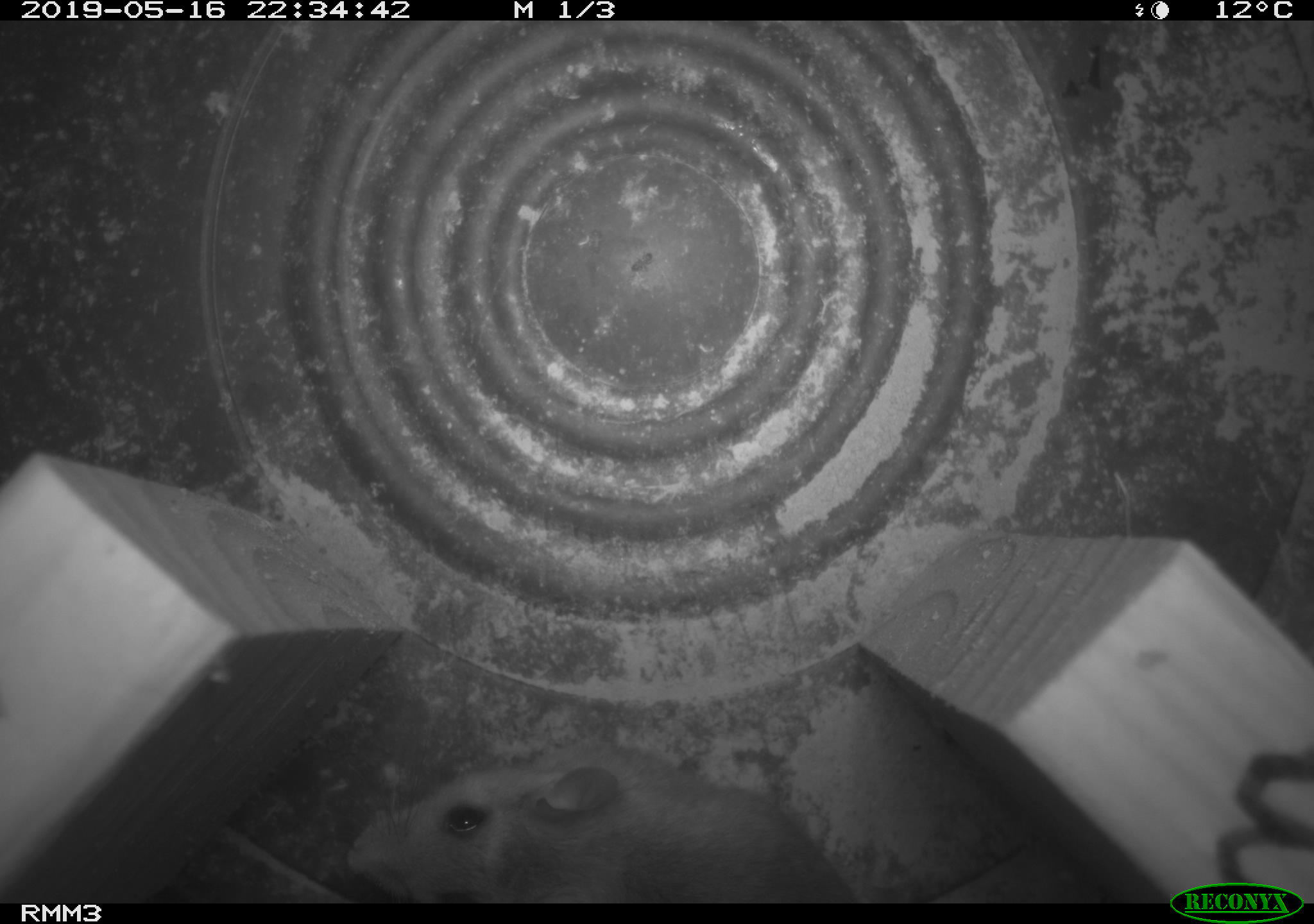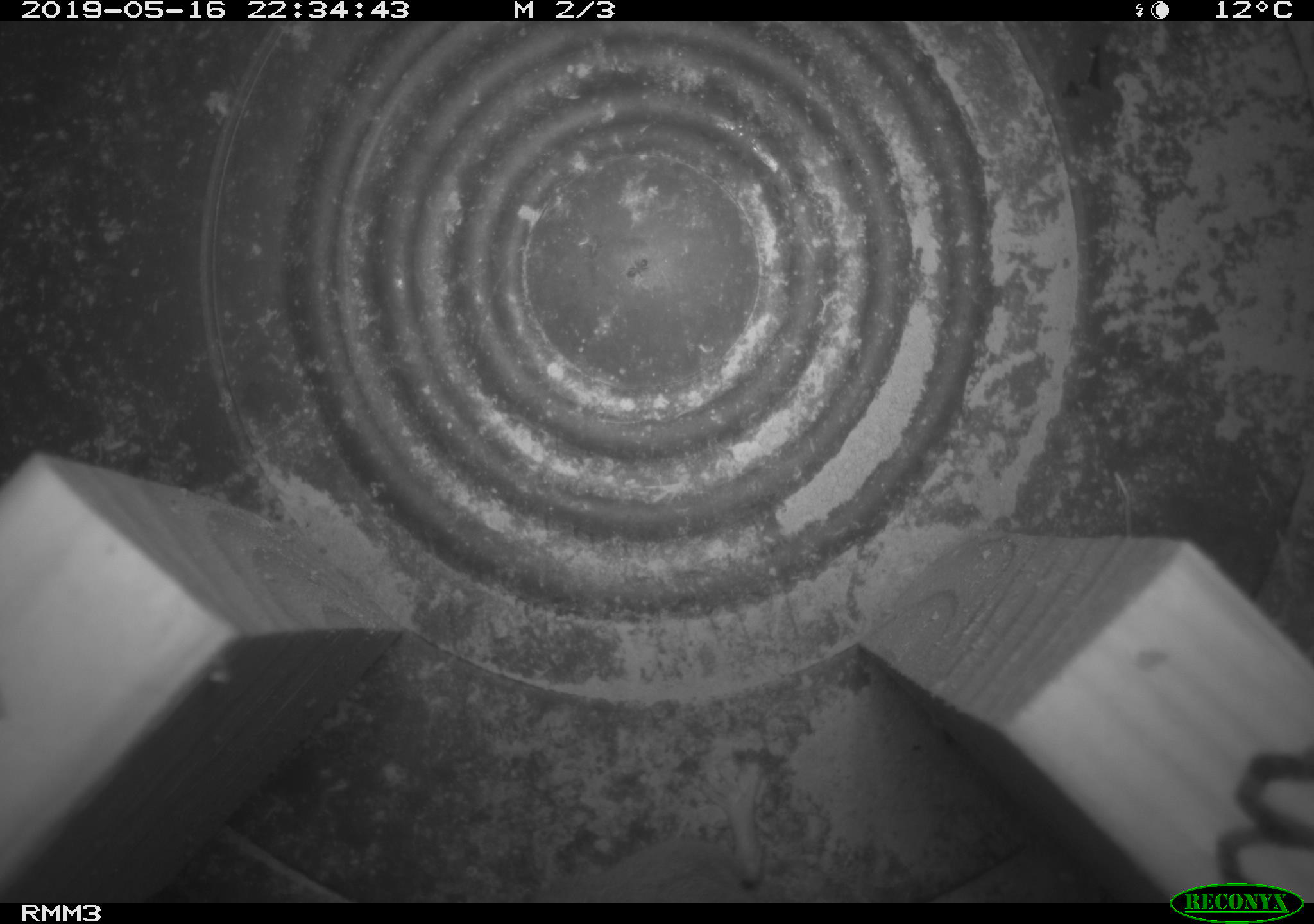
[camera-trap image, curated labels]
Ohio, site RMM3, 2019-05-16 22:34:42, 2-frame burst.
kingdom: Animalia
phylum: Chordata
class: Mammalia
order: Rodentia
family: Cricetidae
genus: Peromyscus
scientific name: Peromyscus leucopus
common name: white-footed mouse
White-footed mouse (Peromyscus leucopus).